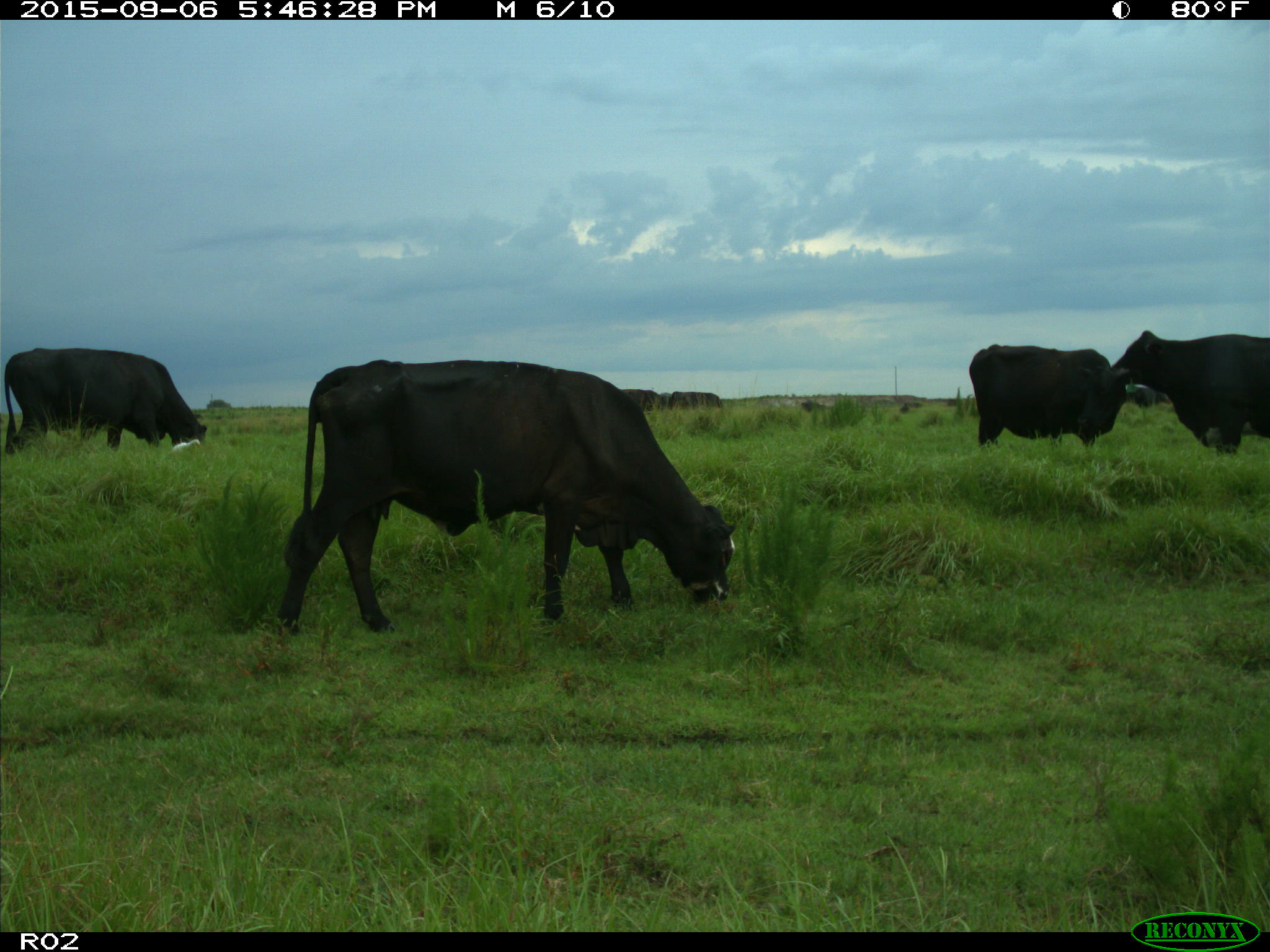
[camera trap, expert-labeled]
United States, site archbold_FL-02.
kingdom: Animalia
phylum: Chordata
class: Mammalia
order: Artiodactyla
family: Bovidae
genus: Bos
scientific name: Bos taurus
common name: domestic cow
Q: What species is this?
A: Bos taurus (domestic cow).